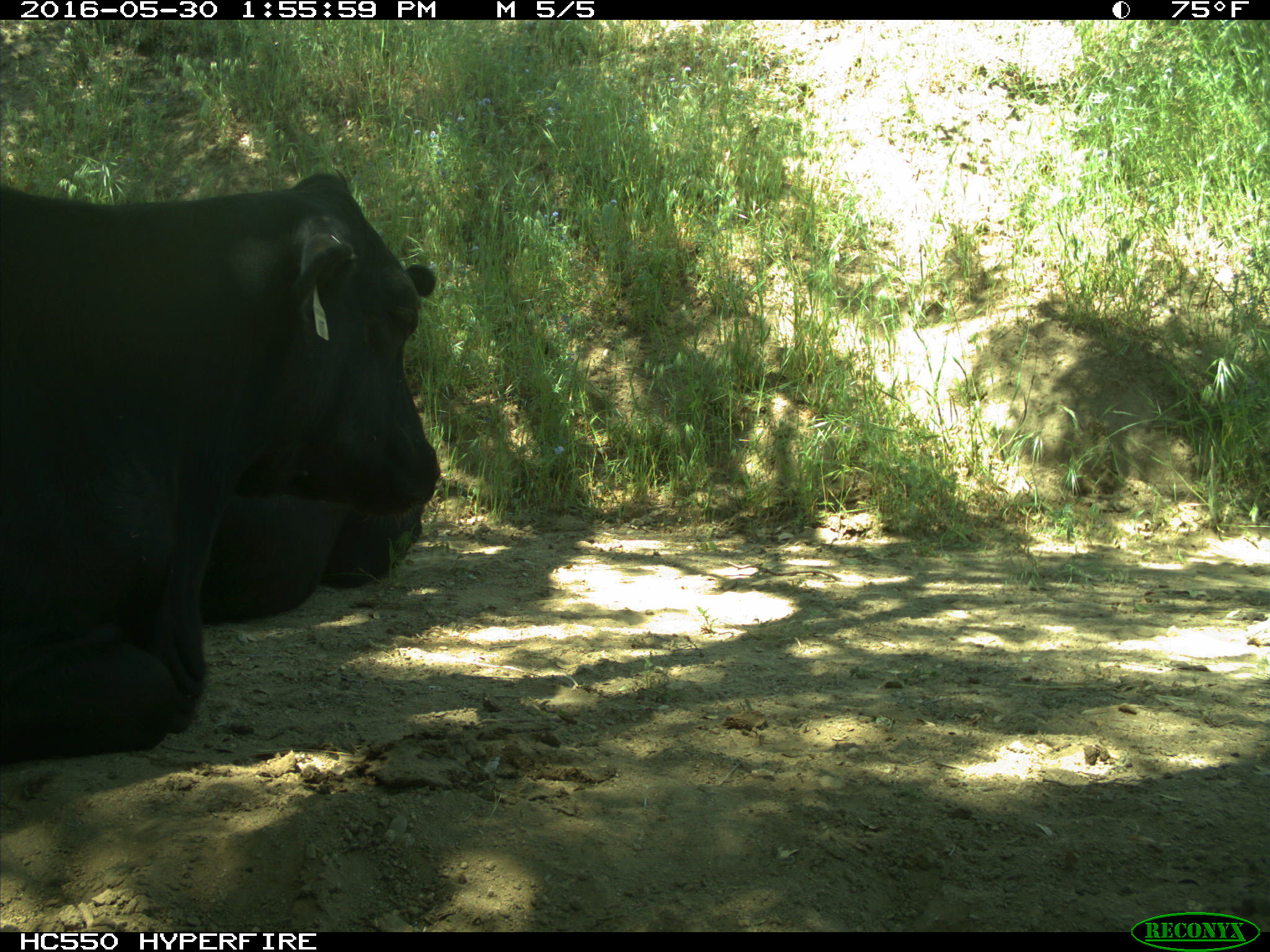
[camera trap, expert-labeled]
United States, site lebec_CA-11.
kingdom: Animalia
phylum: Chordata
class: Mammalia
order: Artiodactyla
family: Bovidae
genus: Bos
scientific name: Bos taurus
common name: domestic cow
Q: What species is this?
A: Bos taurus (domestic cow).